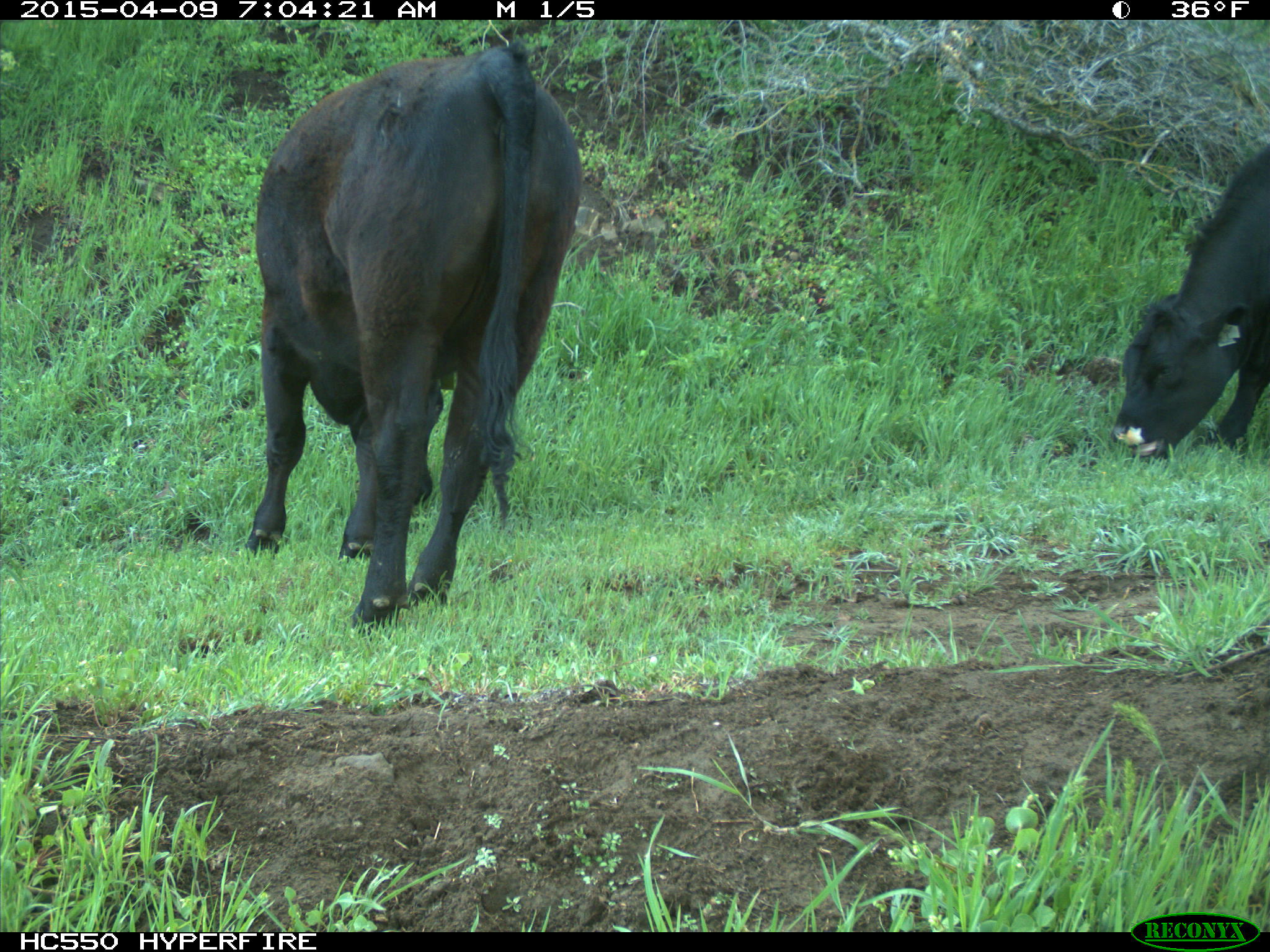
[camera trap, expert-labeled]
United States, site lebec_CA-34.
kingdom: Animalia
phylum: Chordata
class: Mammalia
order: Artiodactyla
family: Bovidae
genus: Bos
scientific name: Bos taurus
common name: domestic cow